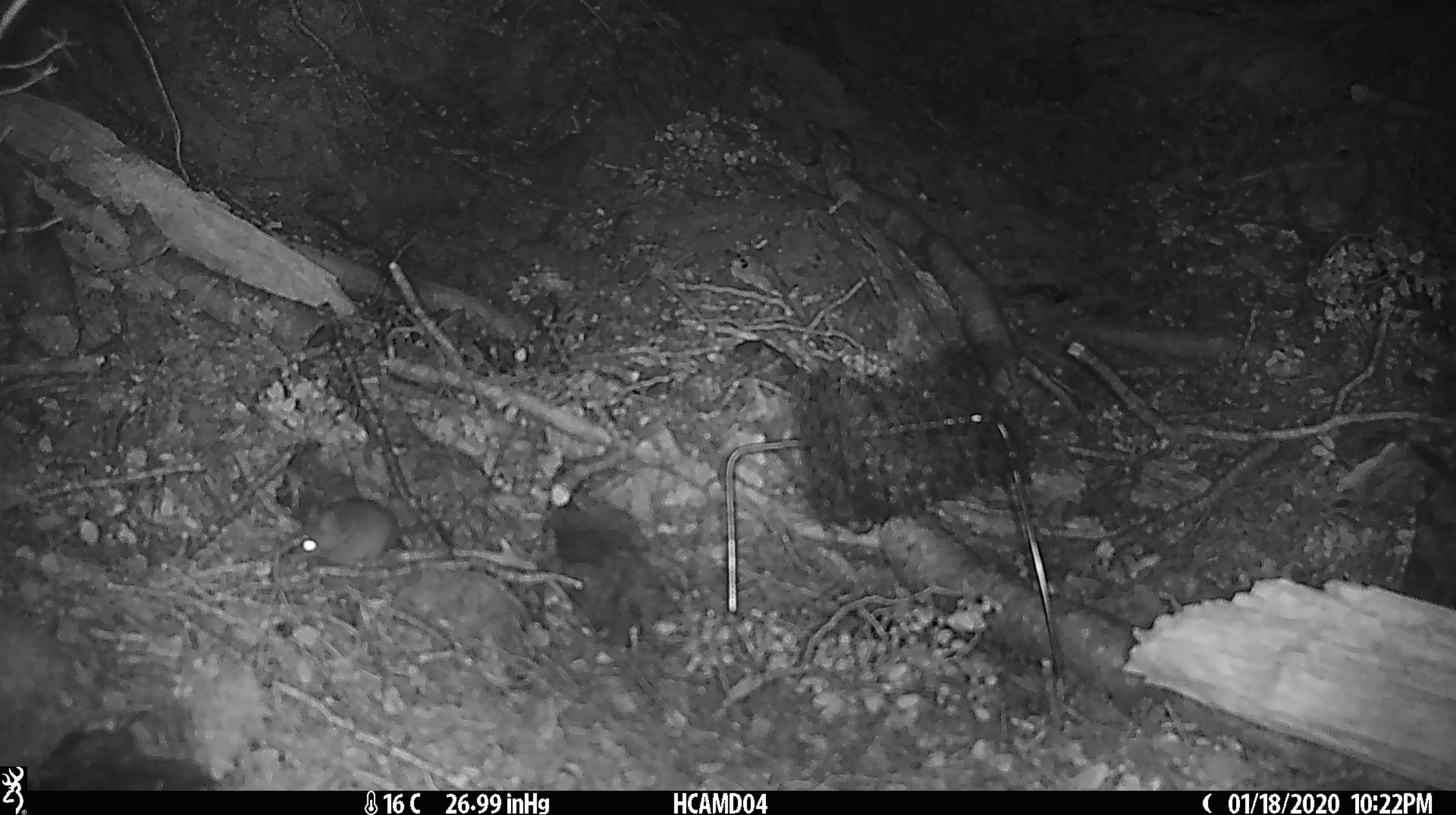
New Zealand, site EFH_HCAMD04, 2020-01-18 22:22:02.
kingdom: Animalia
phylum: Chordata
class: Mammalia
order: Rodentia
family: Muridae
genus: Mus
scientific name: Mus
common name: mouse